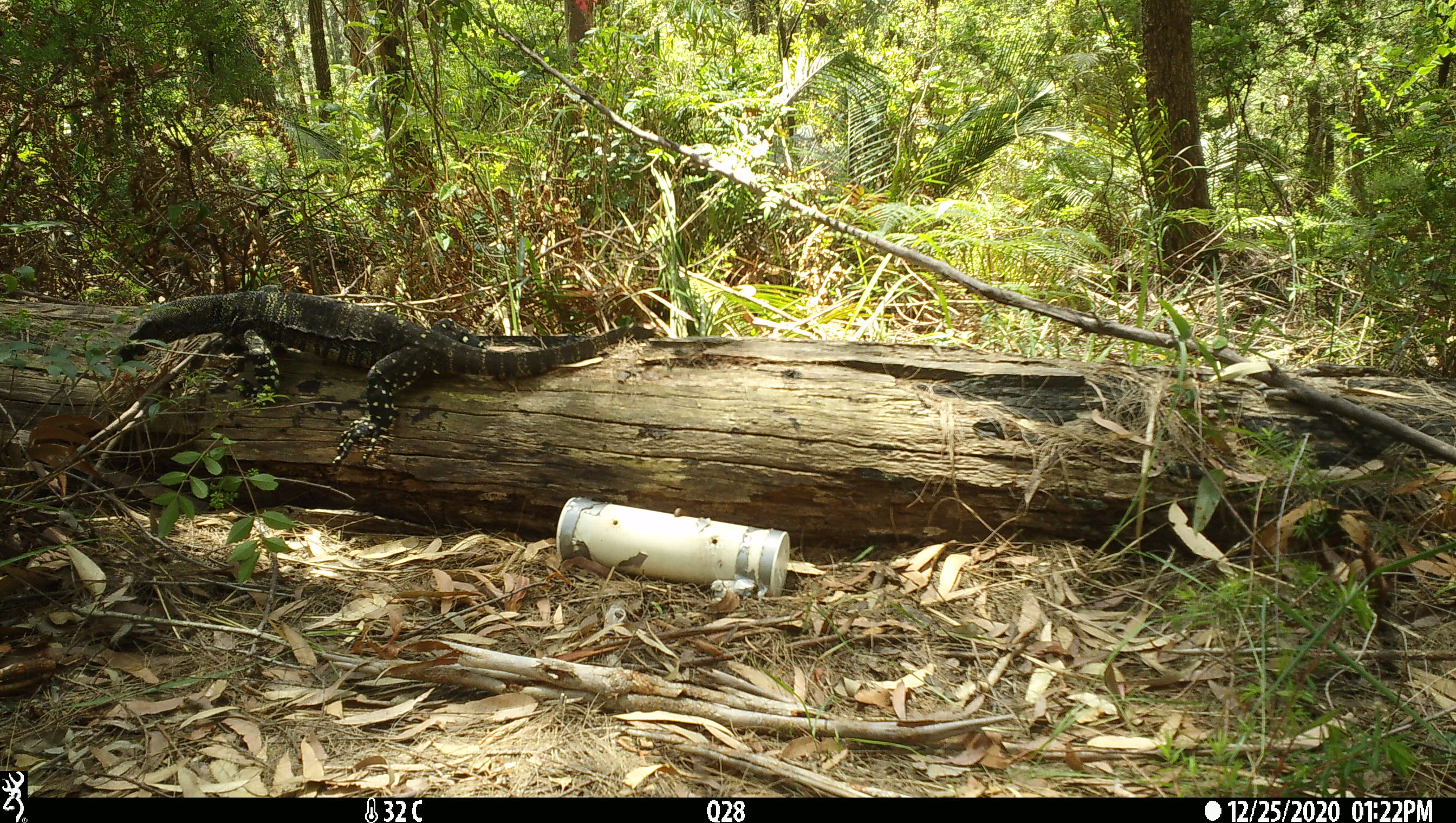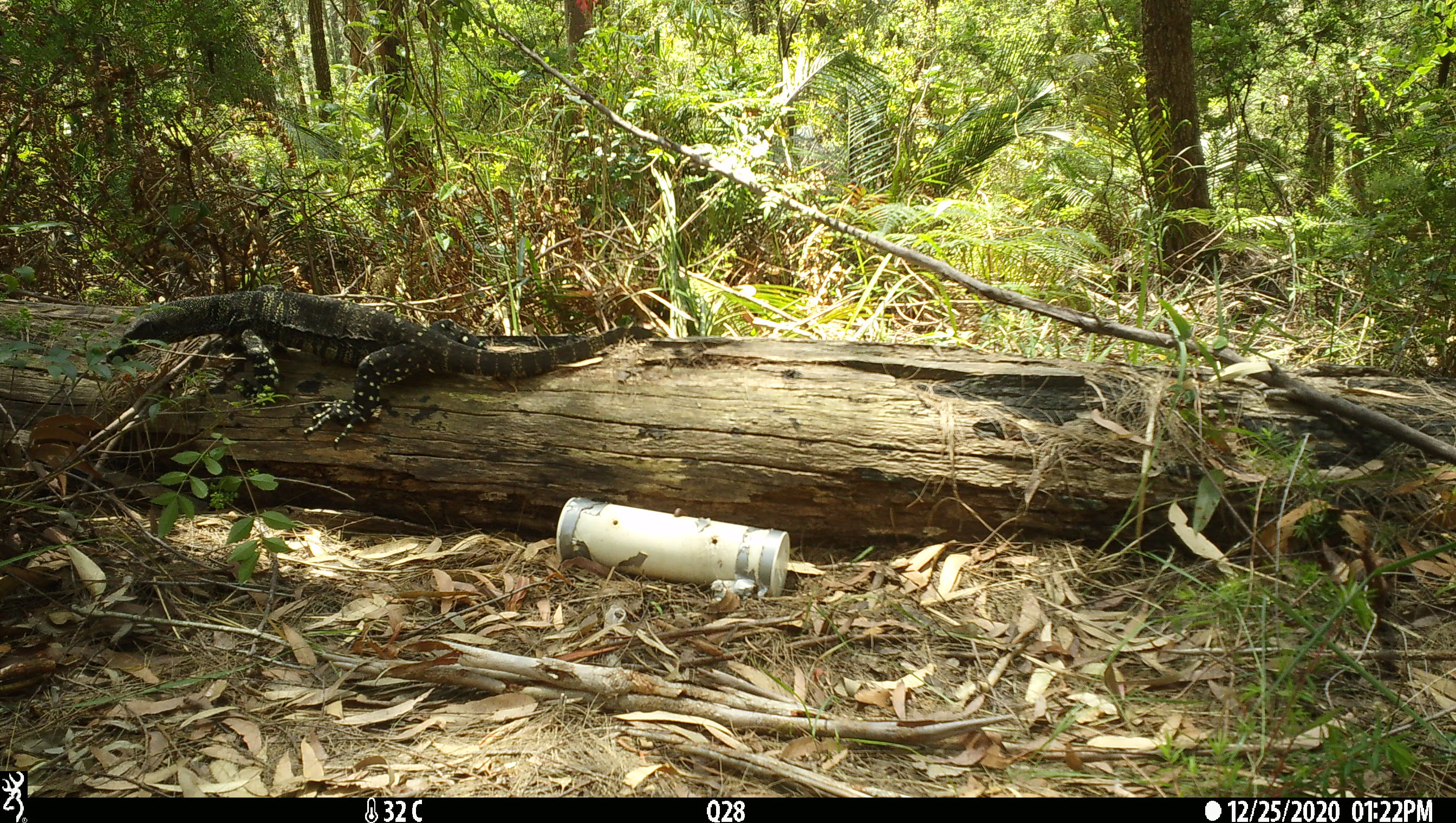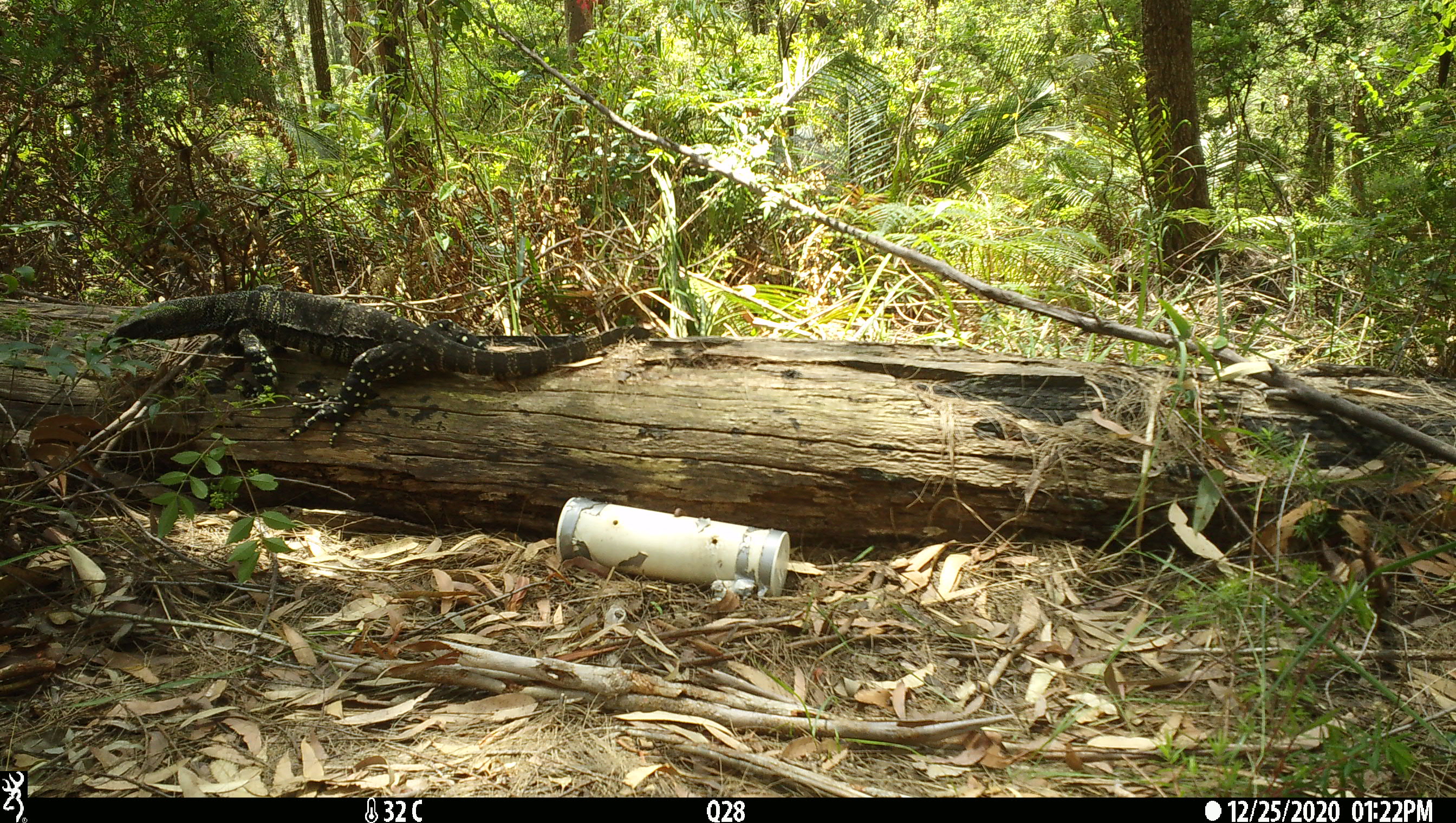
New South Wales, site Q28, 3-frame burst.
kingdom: Animalia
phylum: Chordata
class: Reptilia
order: Squamata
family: Varanidae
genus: Varanus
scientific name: Varanus varius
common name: lace monitor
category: goanna